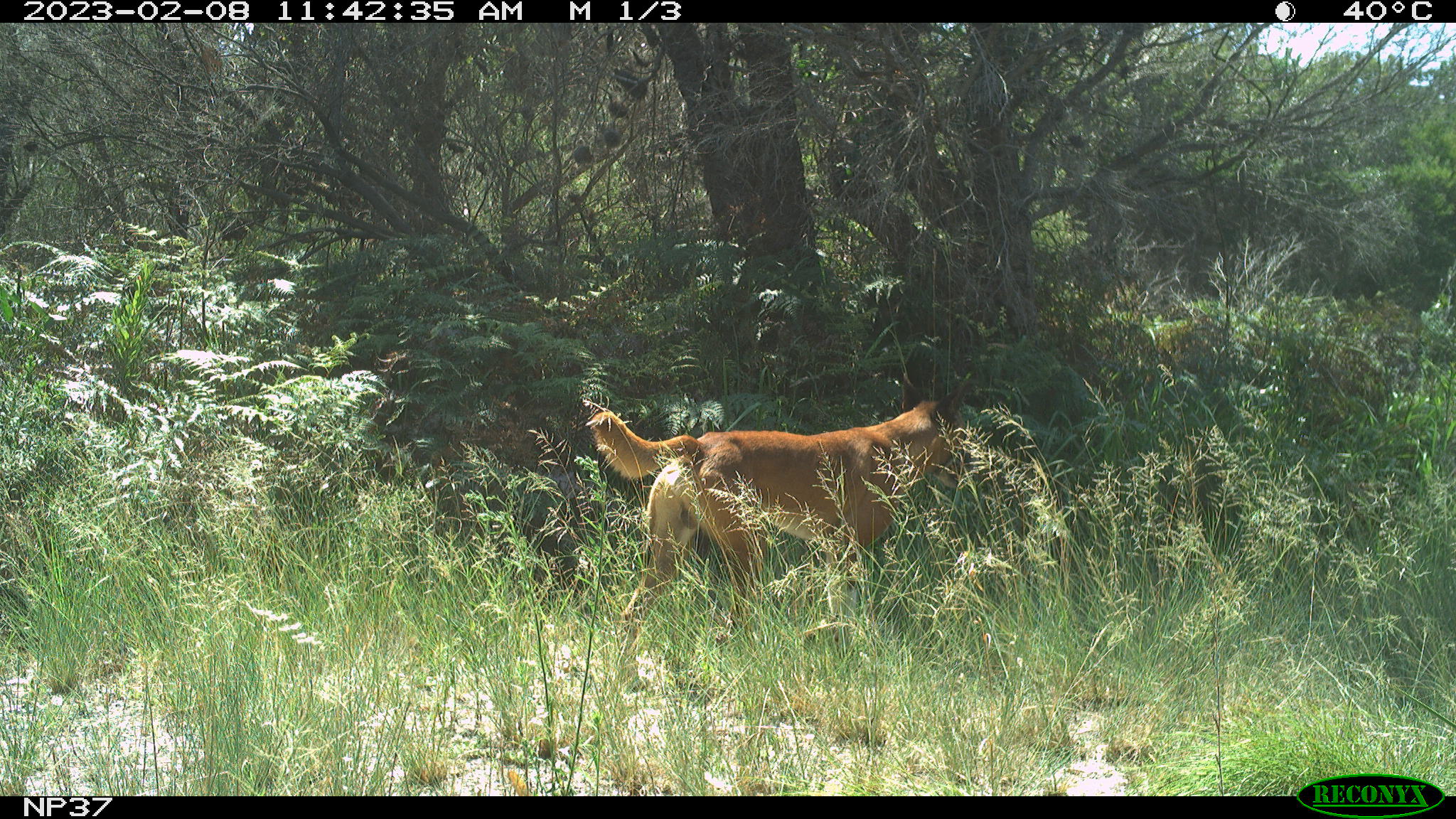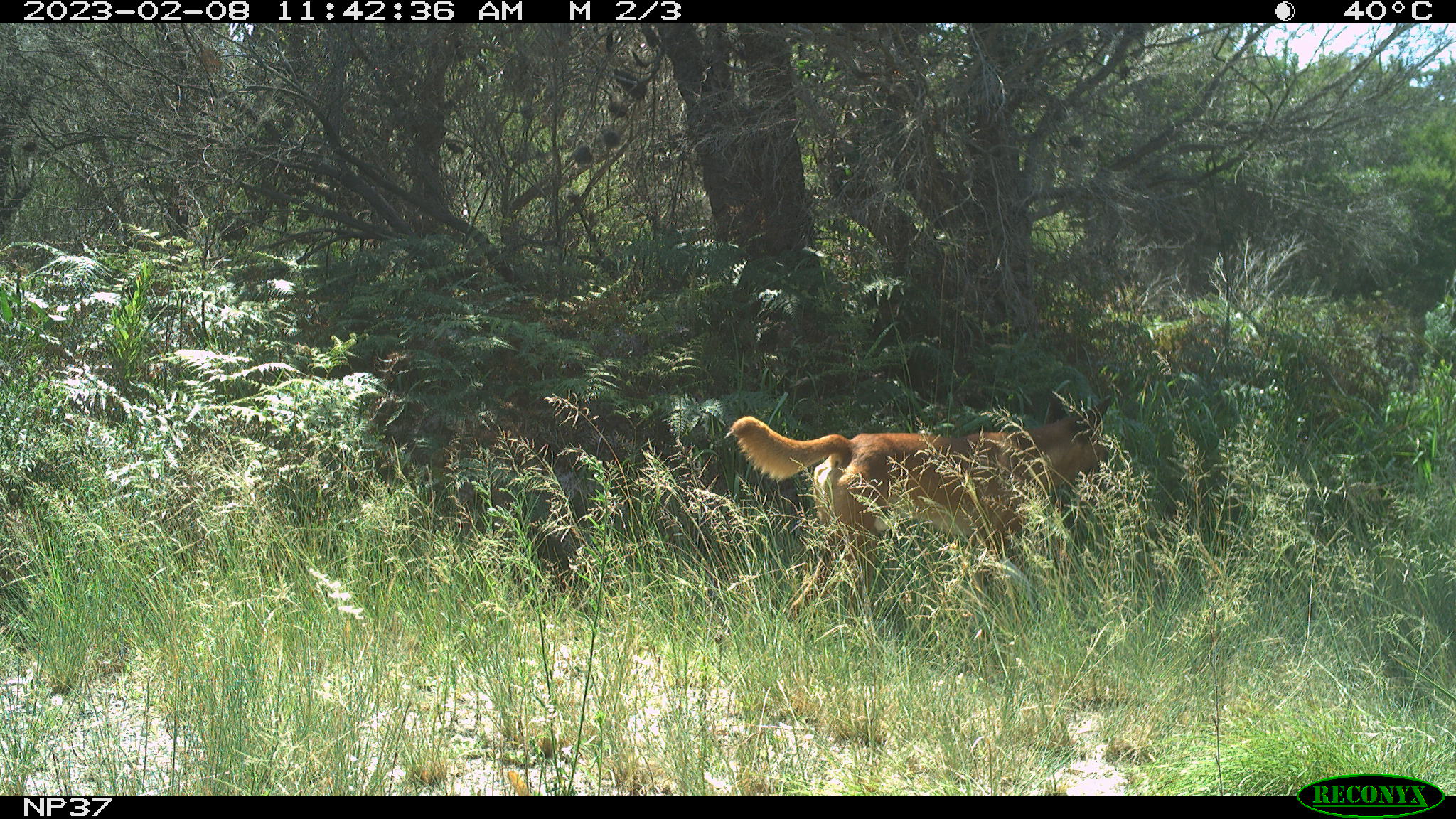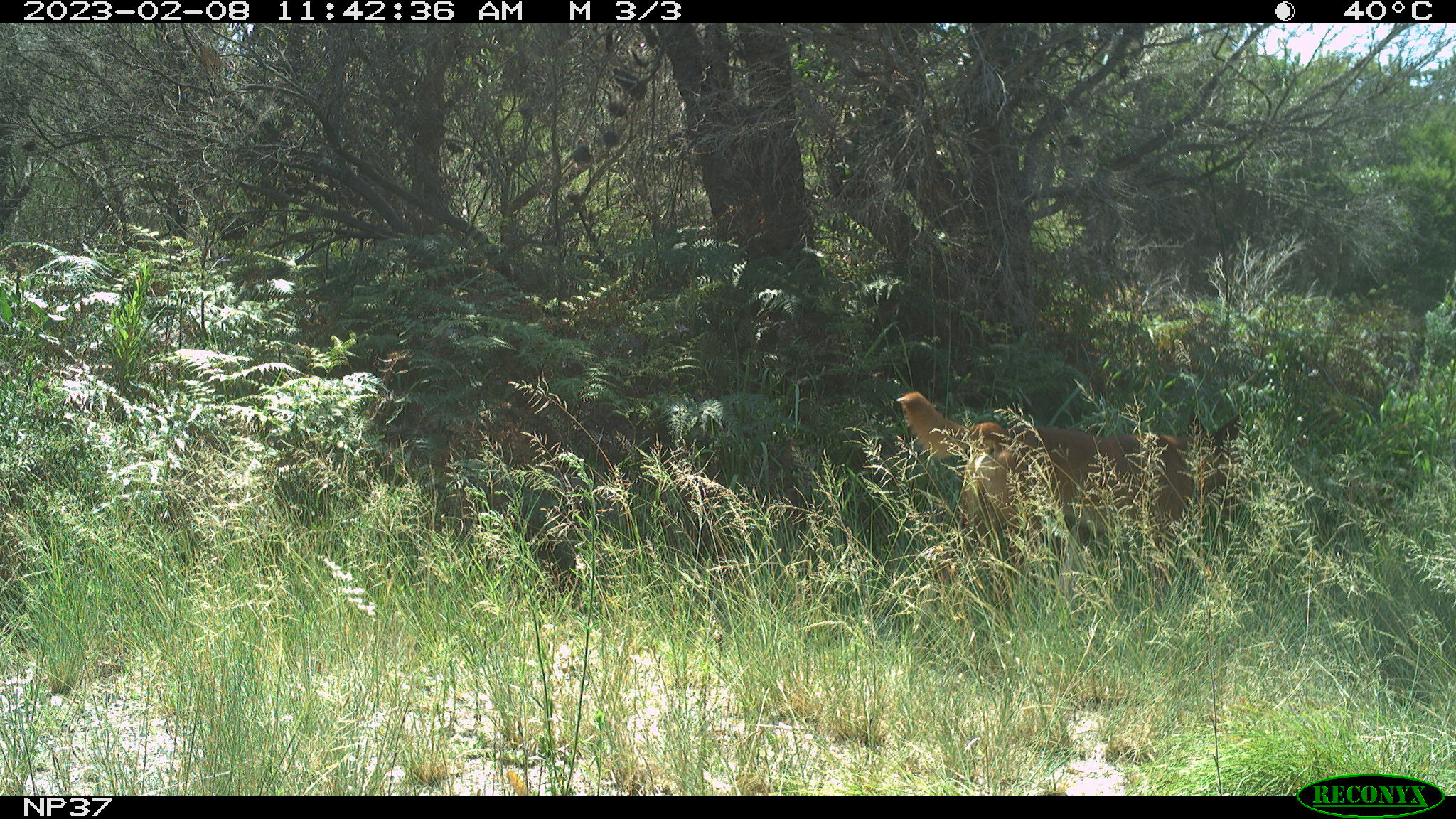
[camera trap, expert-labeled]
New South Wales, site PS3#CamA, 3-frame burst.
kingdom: Animalia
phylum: Chordata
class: Mammalia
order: Carnivora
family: Canidae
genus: Canis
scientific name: Canis familiaris dingo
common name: dingo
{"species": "dingo (Canis familiaris dingo)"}